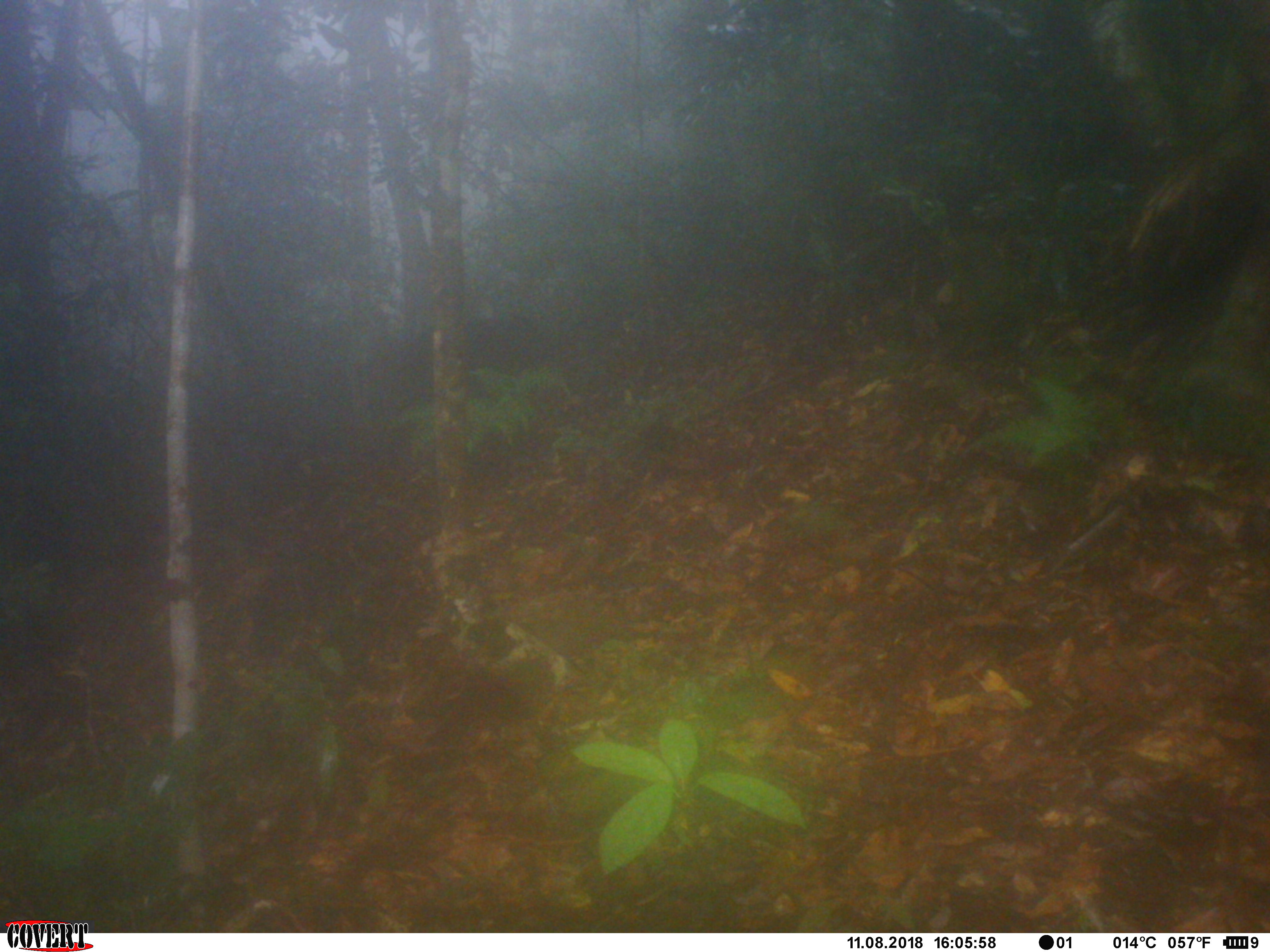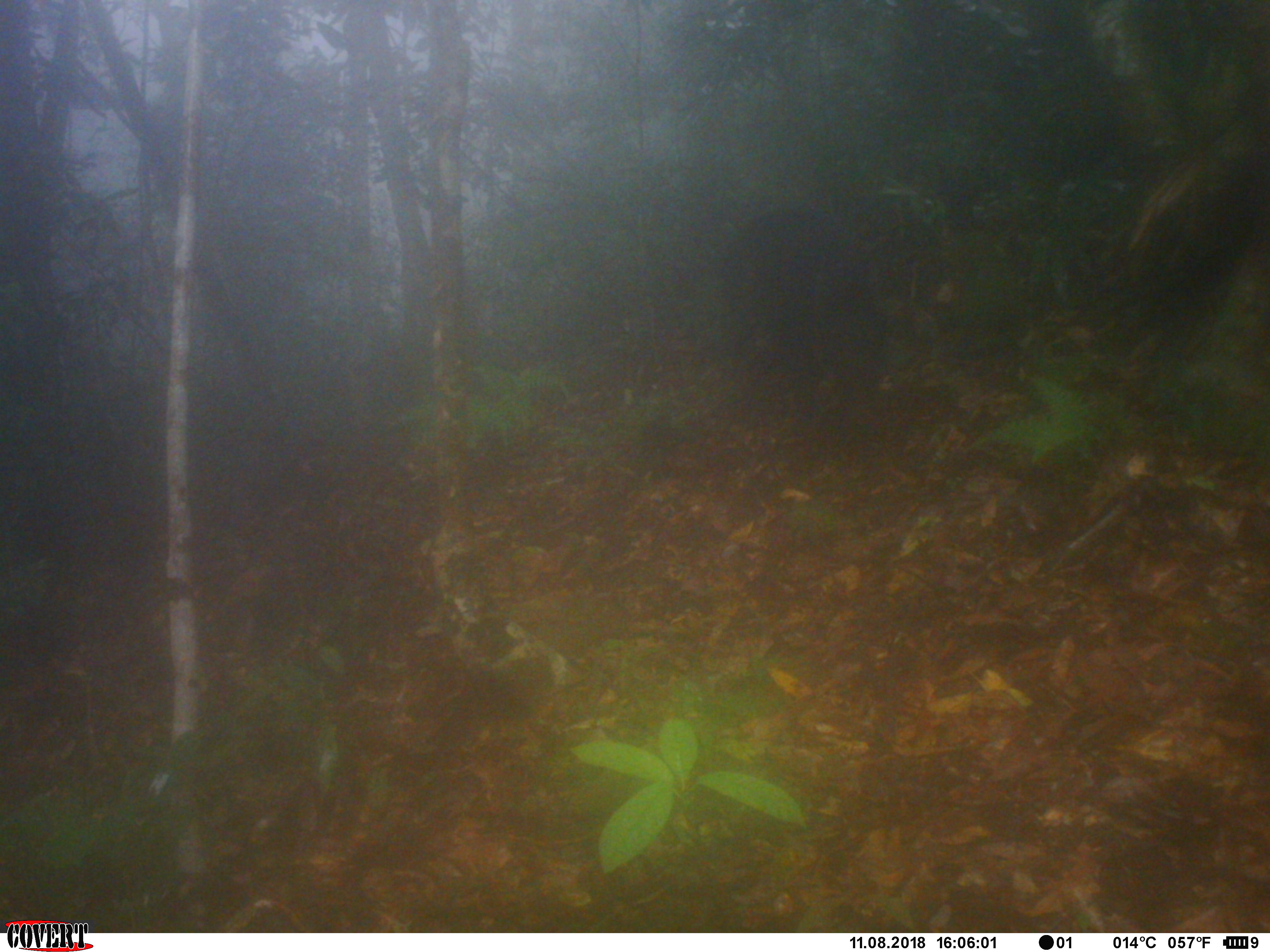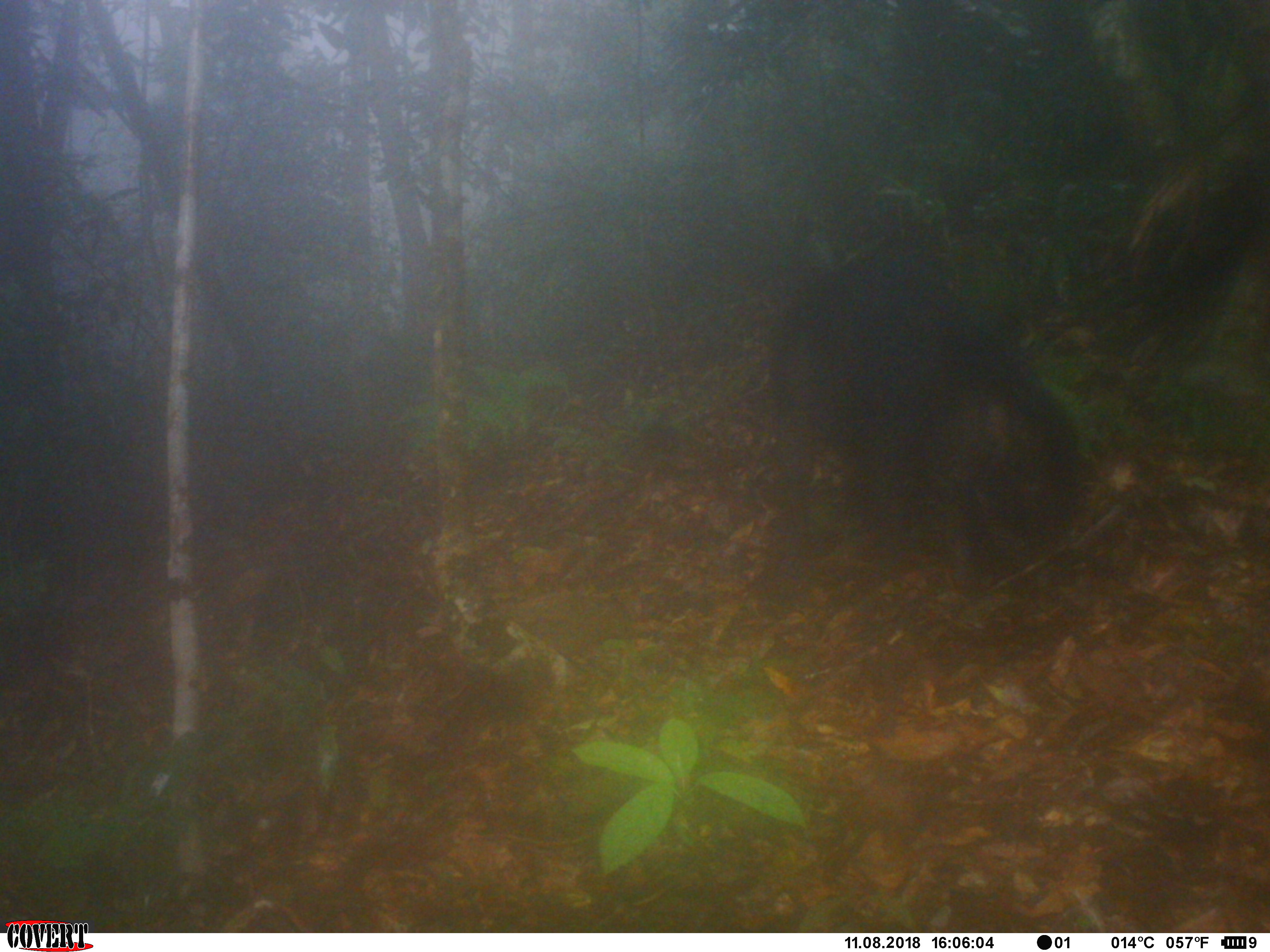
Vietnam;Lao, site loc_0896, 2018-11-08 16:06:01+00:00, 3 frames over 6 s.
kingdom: Animalia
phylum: Chordata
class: Mammalia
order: Artiodactyla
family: Suidae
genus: Sus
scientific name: Sus scrofa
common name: eurasian wild pig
Eurasian wild pig (Sus scrofa). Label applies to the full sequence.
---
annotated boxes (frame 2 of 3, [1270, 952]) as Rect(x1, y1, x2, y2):
eurasian wild pig: Rect(714, 205, 888, 404)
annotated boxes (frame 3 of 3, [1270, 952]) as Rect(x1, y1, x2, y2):
eurasian wild pig: Rect(765, 237, 1081, 597)